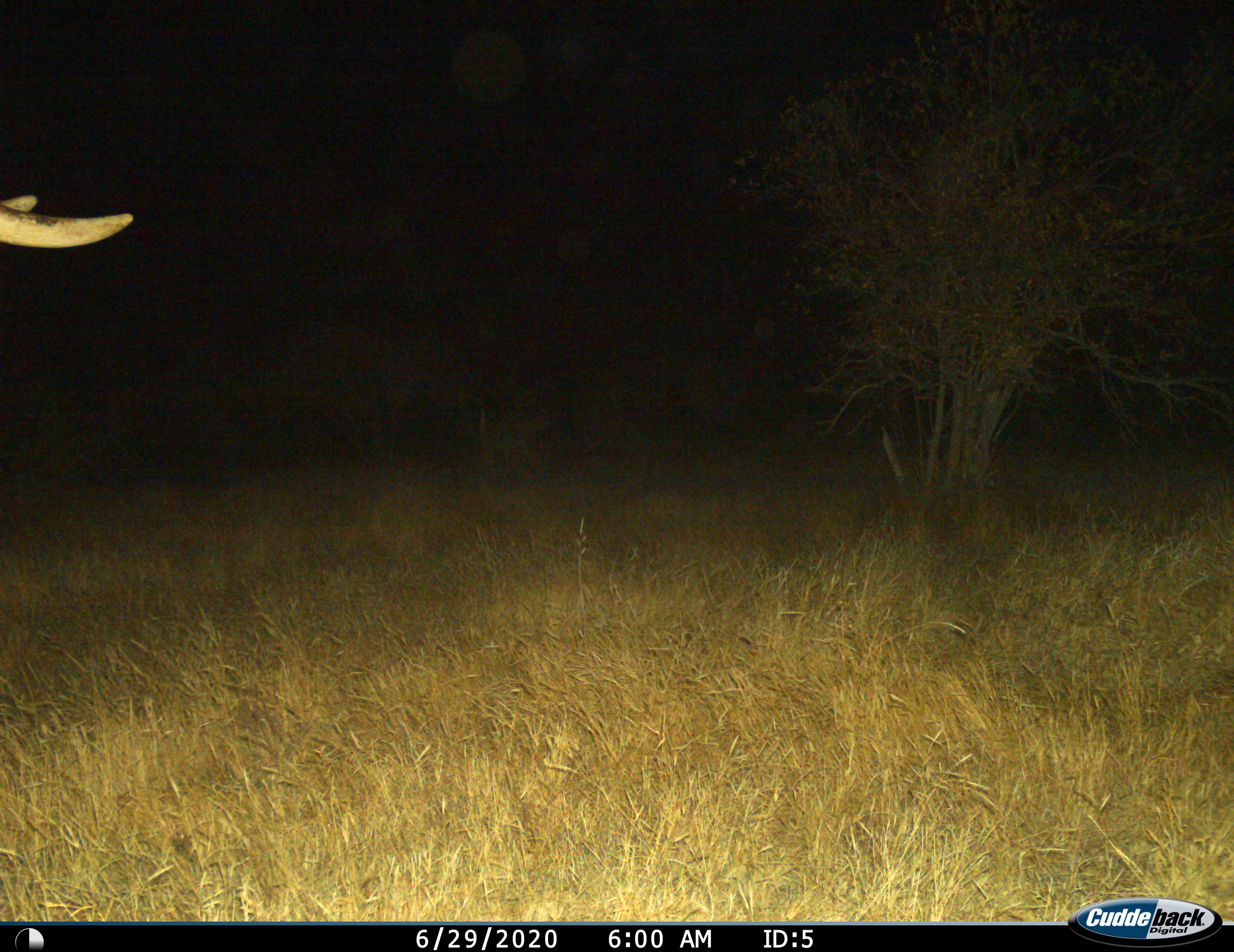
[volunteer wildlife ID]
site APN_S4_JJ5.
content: unidentified animal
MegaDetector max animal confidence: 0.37